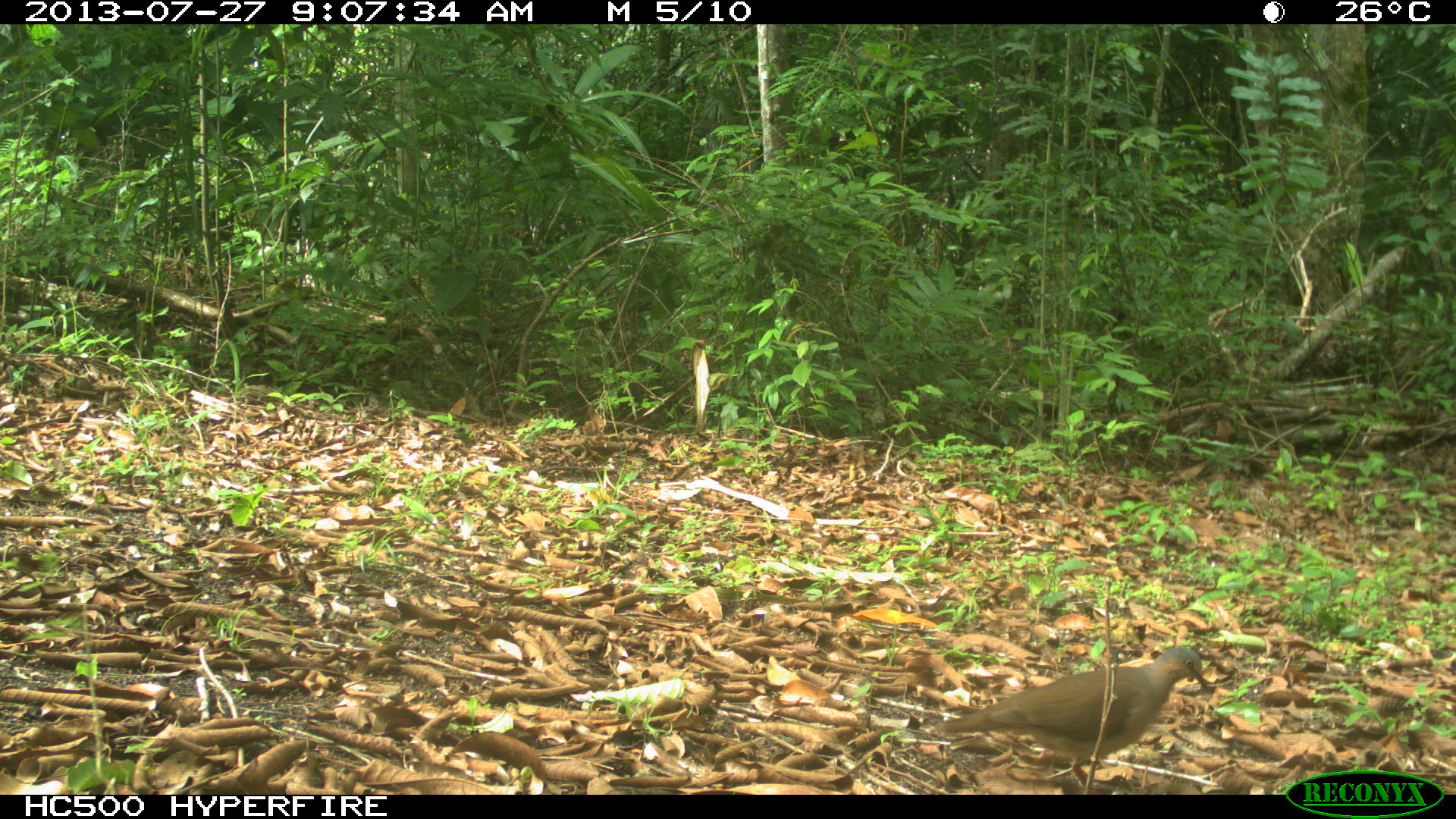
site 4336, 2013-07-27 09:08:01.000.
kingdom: Animalia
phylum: Chordata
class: Aves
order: Columbiformes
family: Columbidae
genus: Leptotila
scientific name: Leptotila plumbeiceps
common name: gray-headed dove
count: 1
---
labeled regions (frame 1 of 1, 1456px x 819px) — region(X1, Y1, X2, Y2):
leptotila plumbeiceps: region(933, 644, 1214, 793)